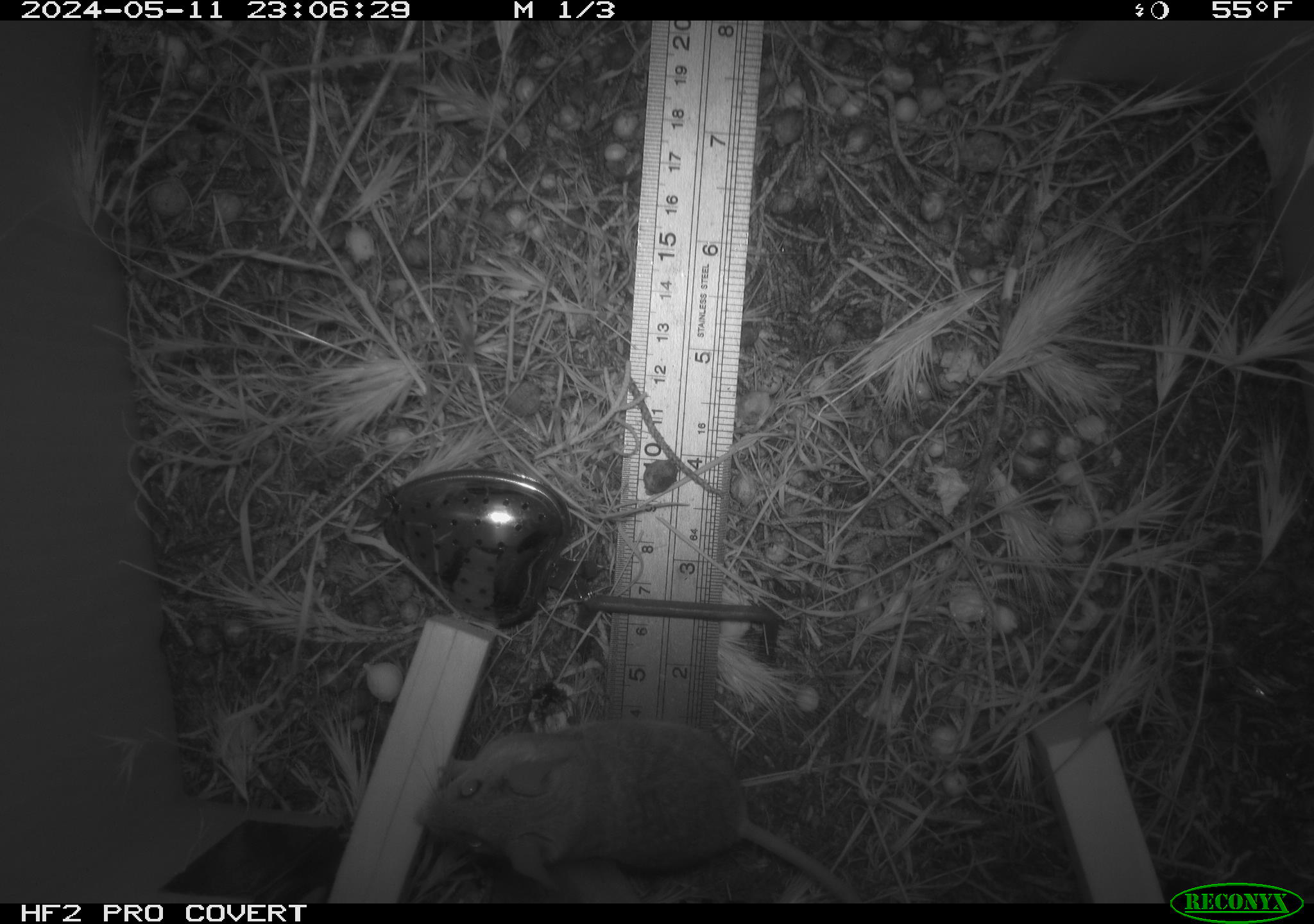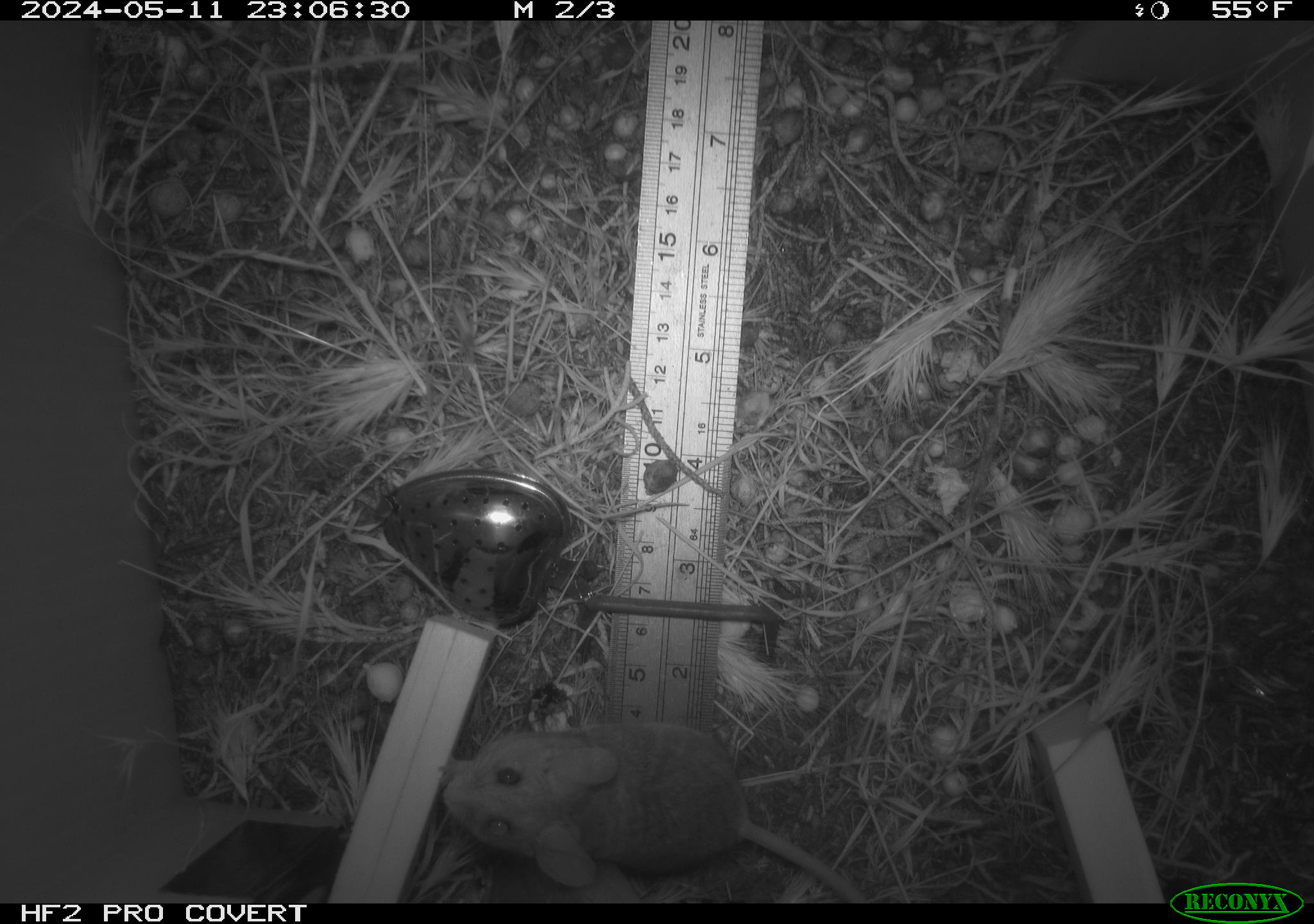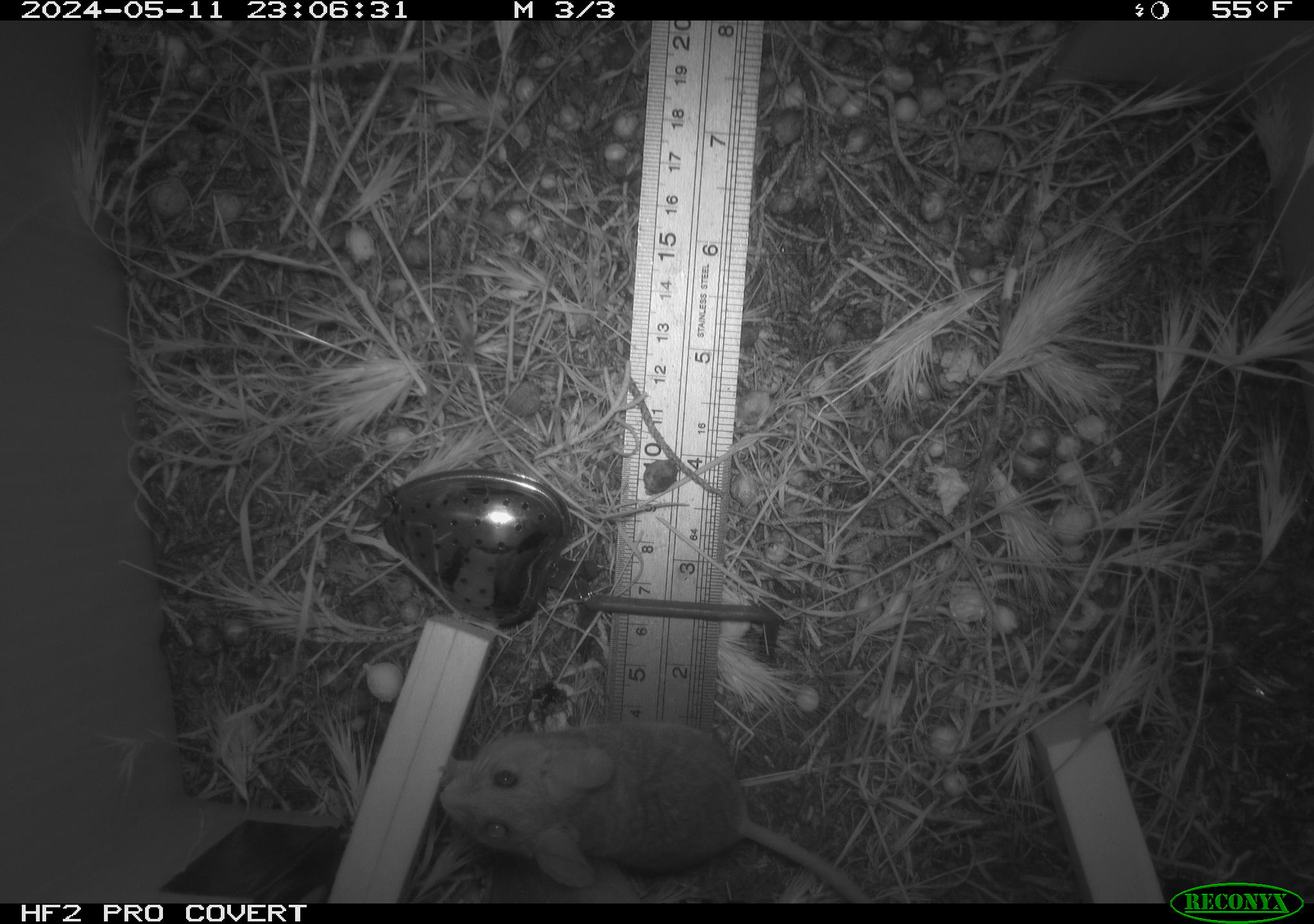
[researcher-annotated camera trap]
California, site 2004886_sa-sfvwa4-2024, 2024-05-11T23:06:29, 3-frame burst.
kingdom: Animalia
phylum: Chordata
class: Mammalia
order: Rodentia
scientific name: Rodentia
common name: mouse species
Mouse species (Rodentia).